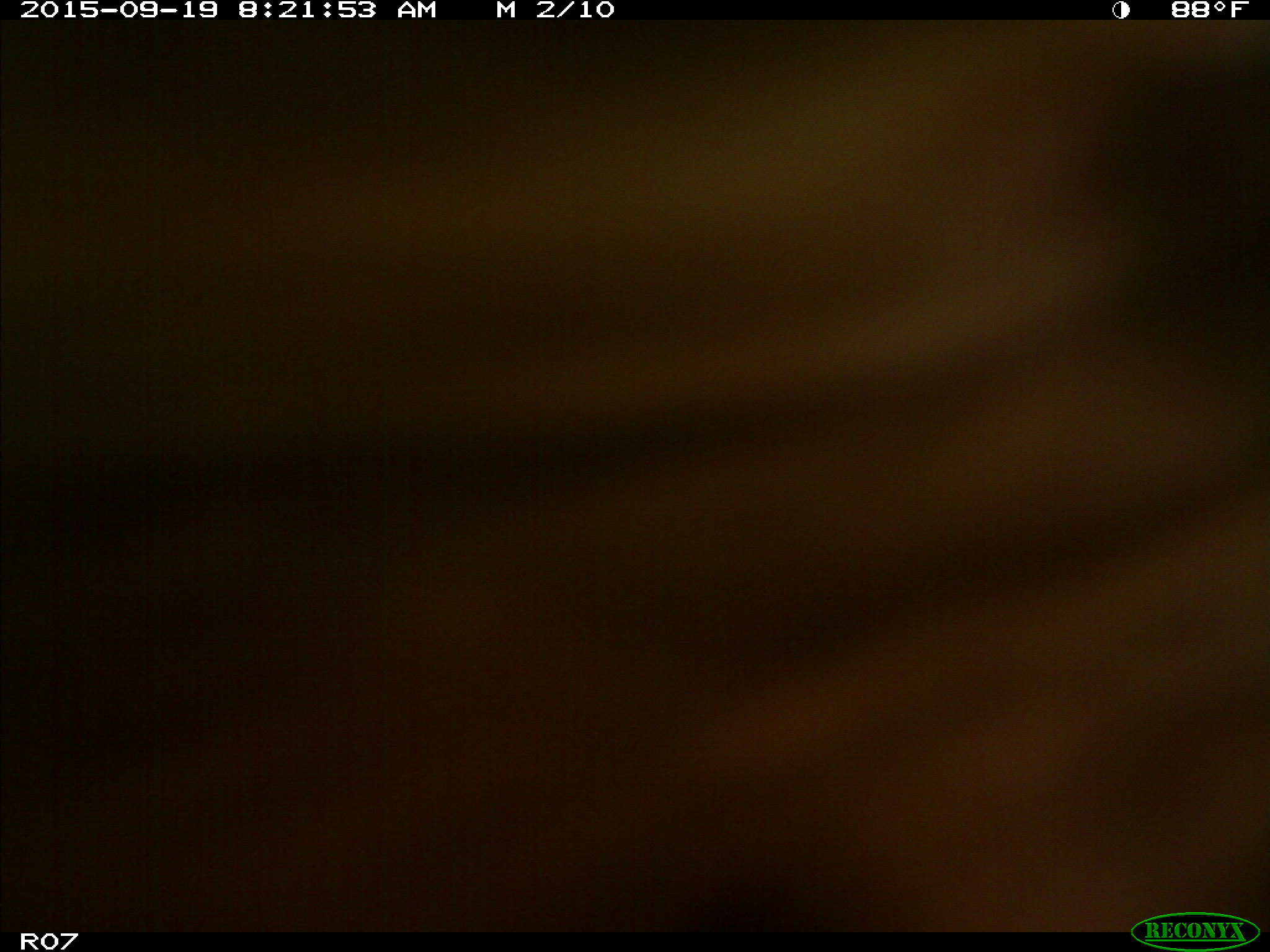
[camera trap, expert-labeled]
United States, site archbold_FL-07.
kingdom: Animalia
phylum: Chordata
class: Mammalia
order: Artiodactyla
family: Bovidae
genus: Bos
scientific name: Bos taurus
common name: domestic cow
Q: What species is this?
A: Bos taurus (domestic cow).